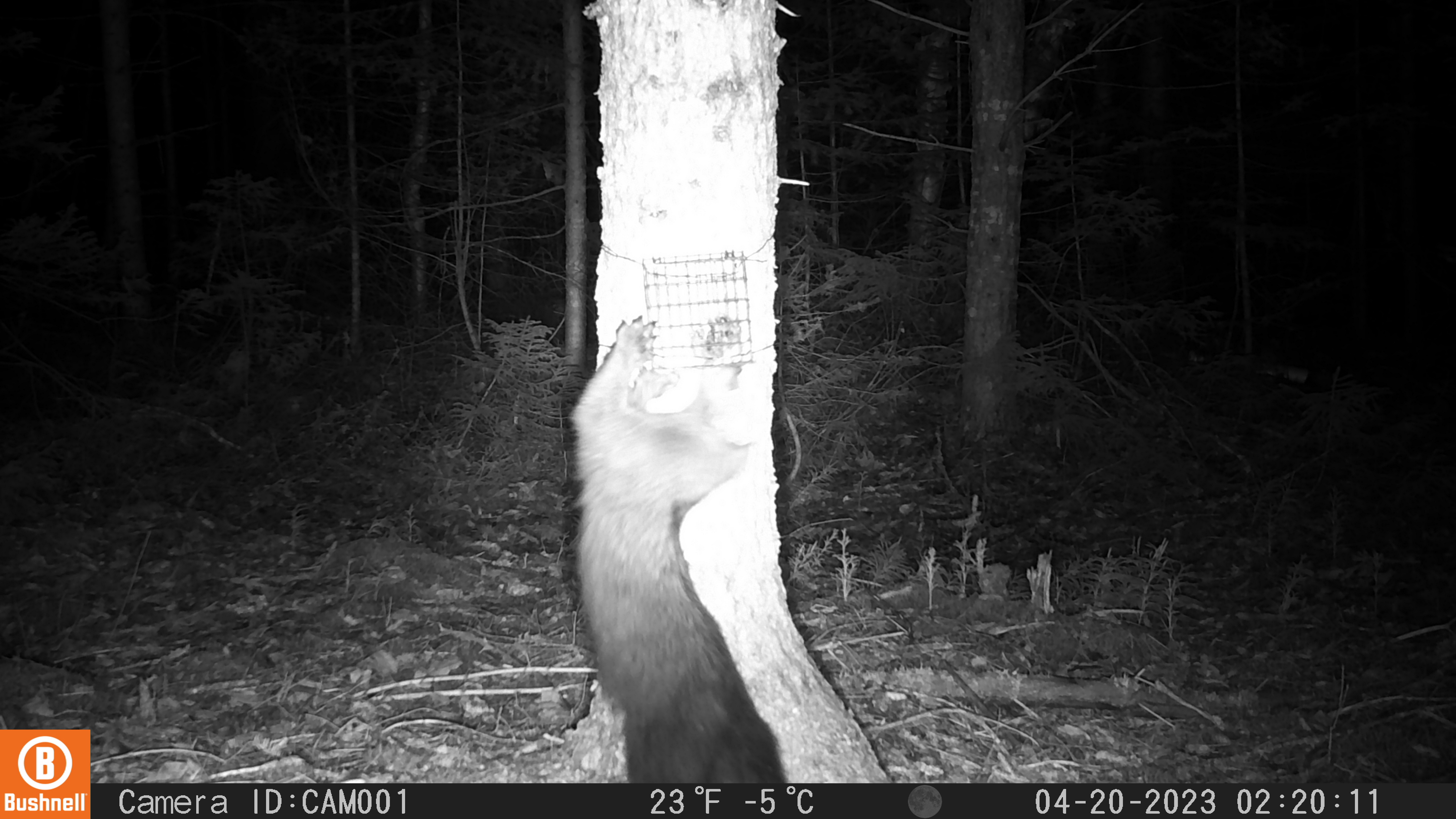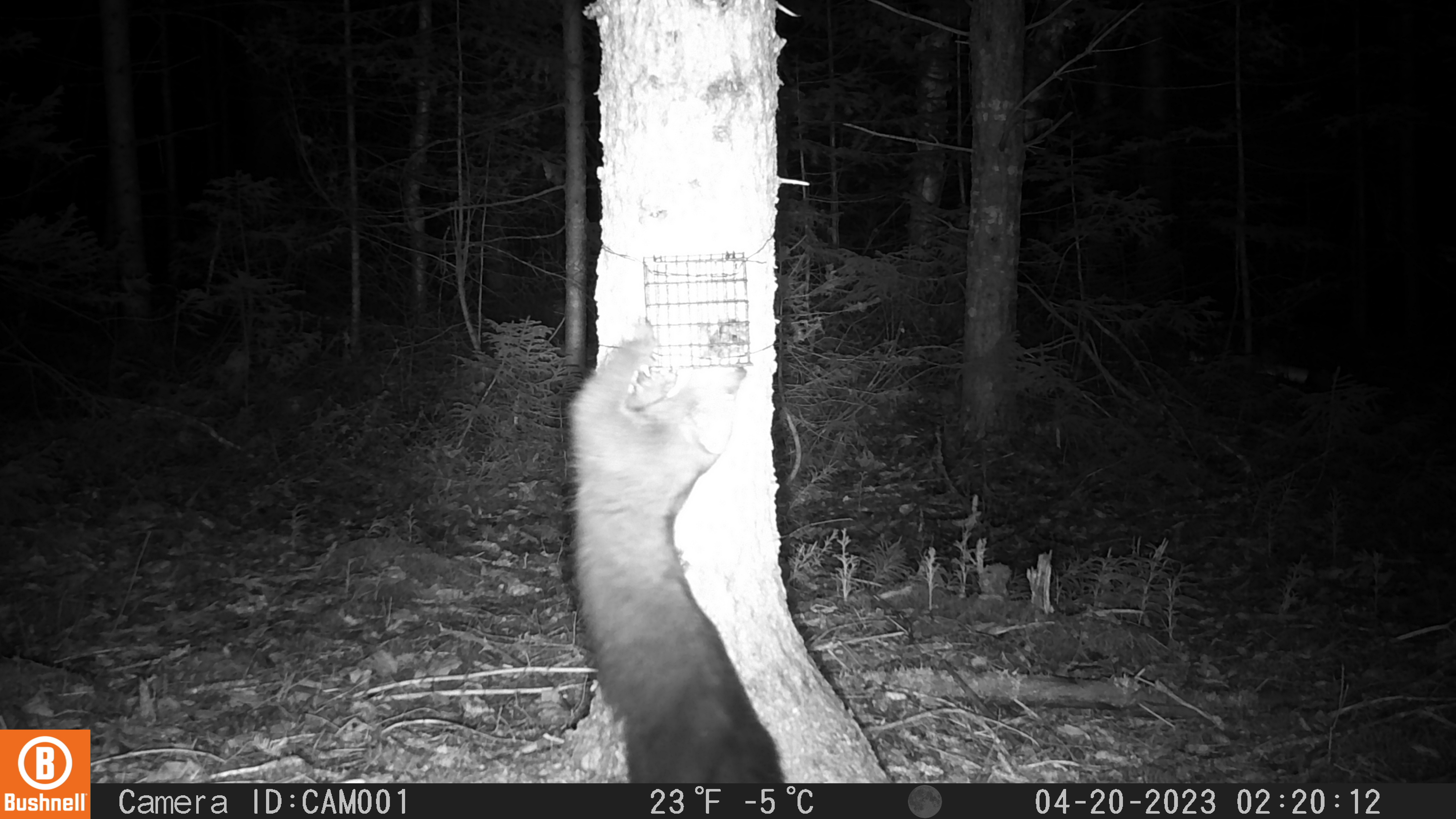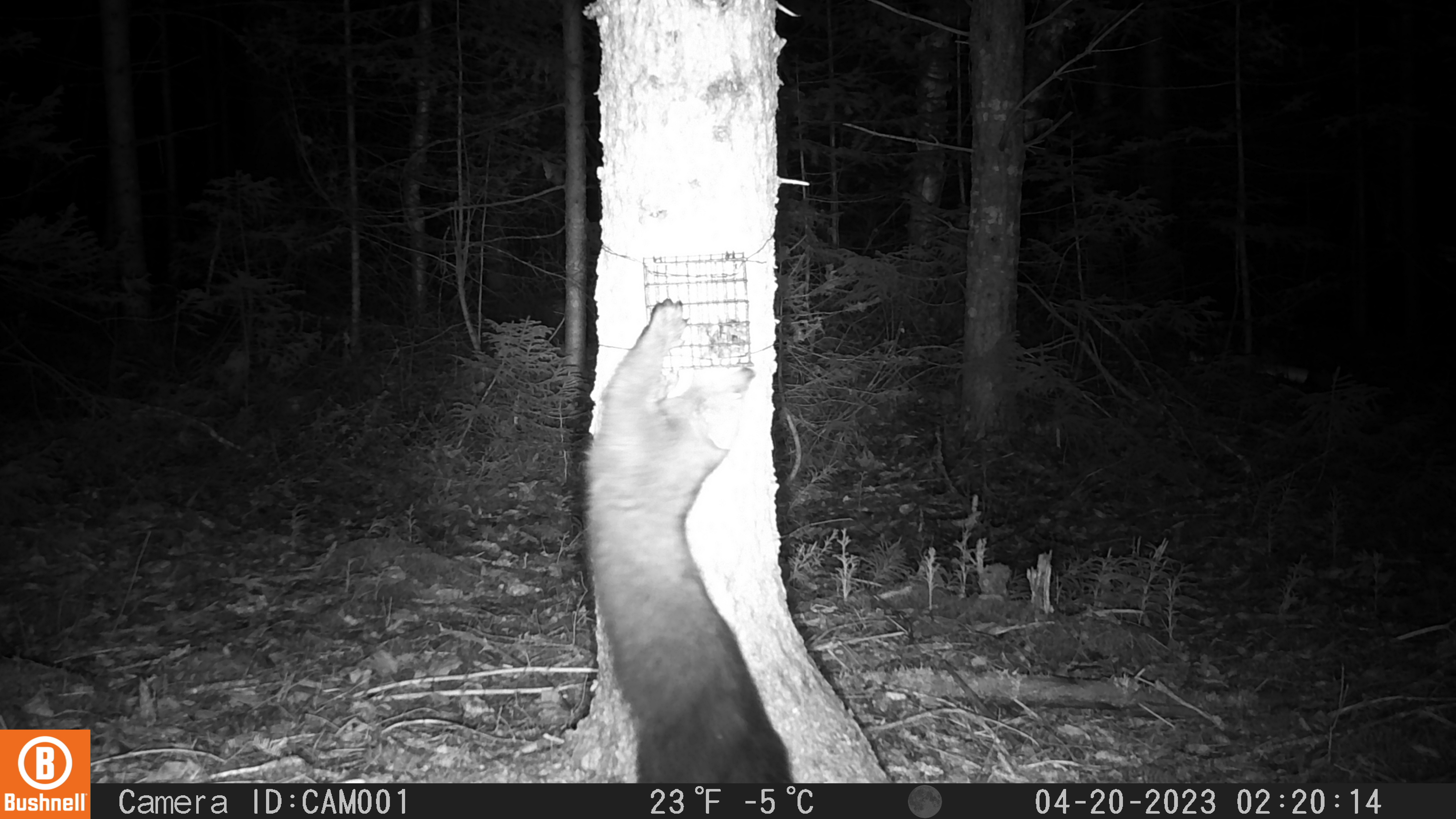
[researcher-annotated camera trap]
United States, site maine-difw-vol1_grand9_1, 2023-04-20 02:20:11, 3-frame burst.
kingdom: Animalia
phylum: Chordata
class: Mammalia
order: Carnivora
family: Mustelidae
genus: Pekania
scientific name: Pekania pennanti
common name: fisher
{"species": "fisher (Pekania pennanti)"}